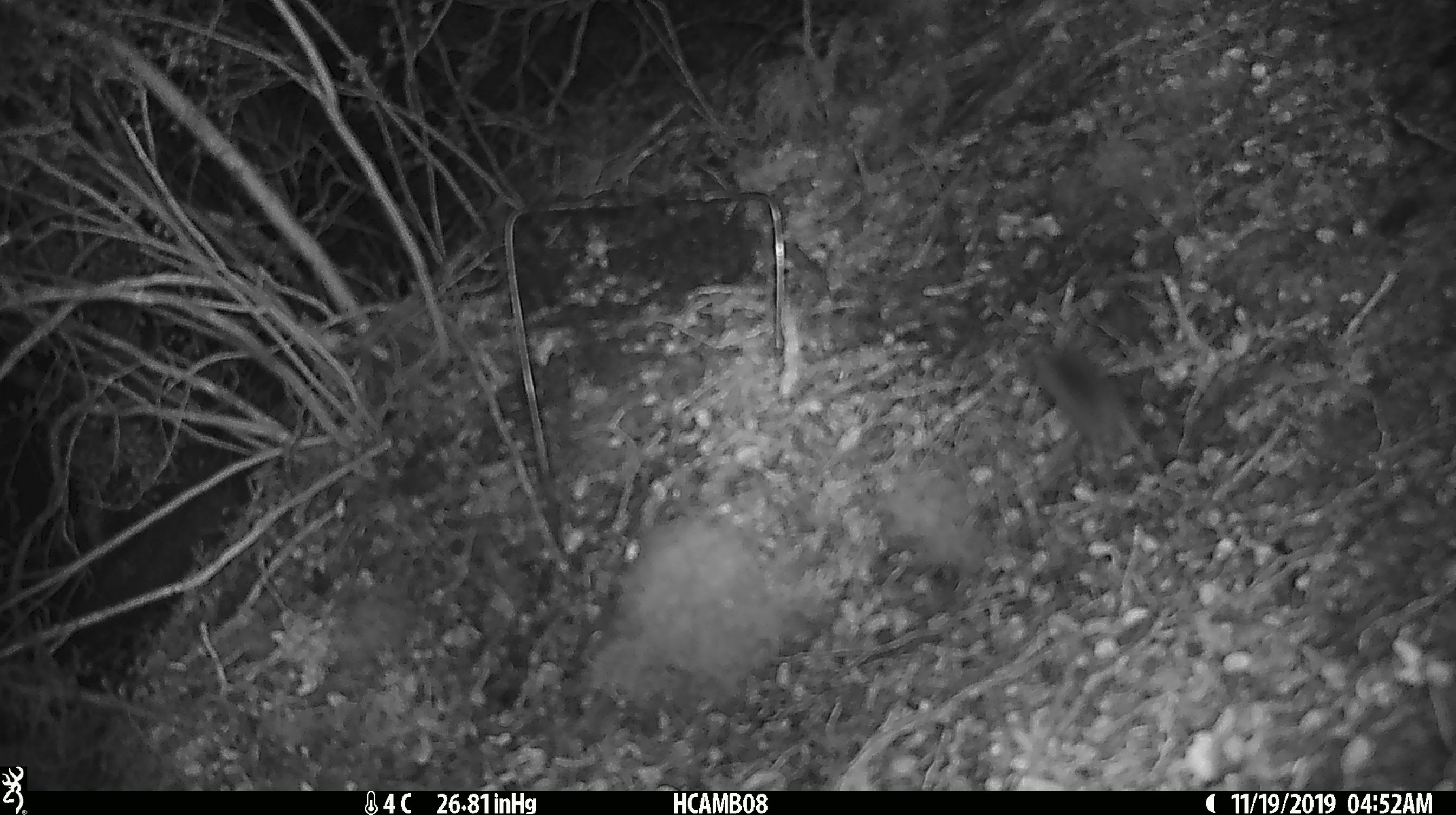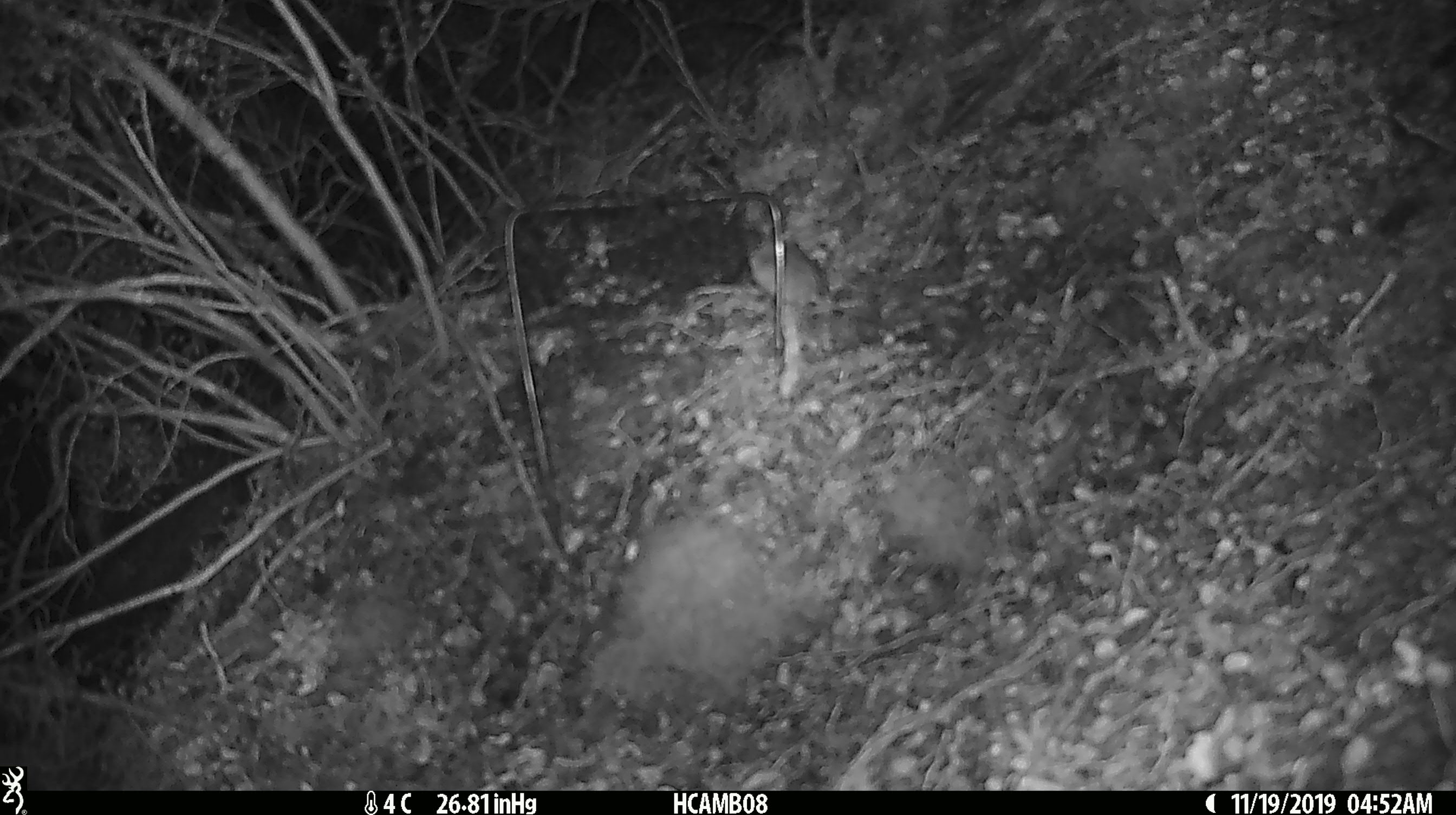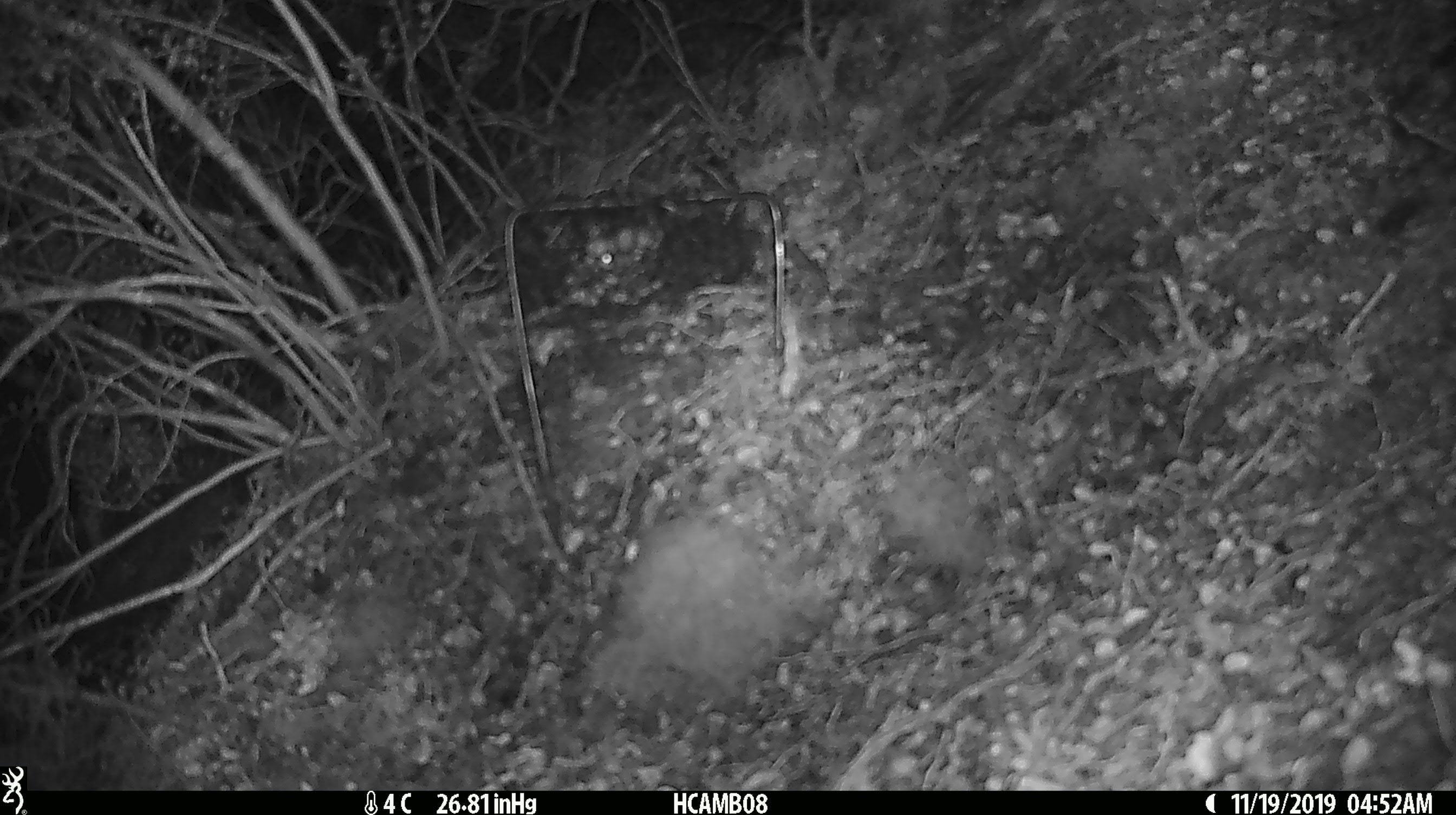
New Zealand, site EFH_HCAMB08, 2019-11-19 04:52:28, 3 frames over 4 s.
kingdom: Animalia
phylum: Chordata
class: Mammalia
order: Rodentia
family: Muridae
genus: Mus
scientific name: Mus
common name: mouse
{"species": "mouse (Mus)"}